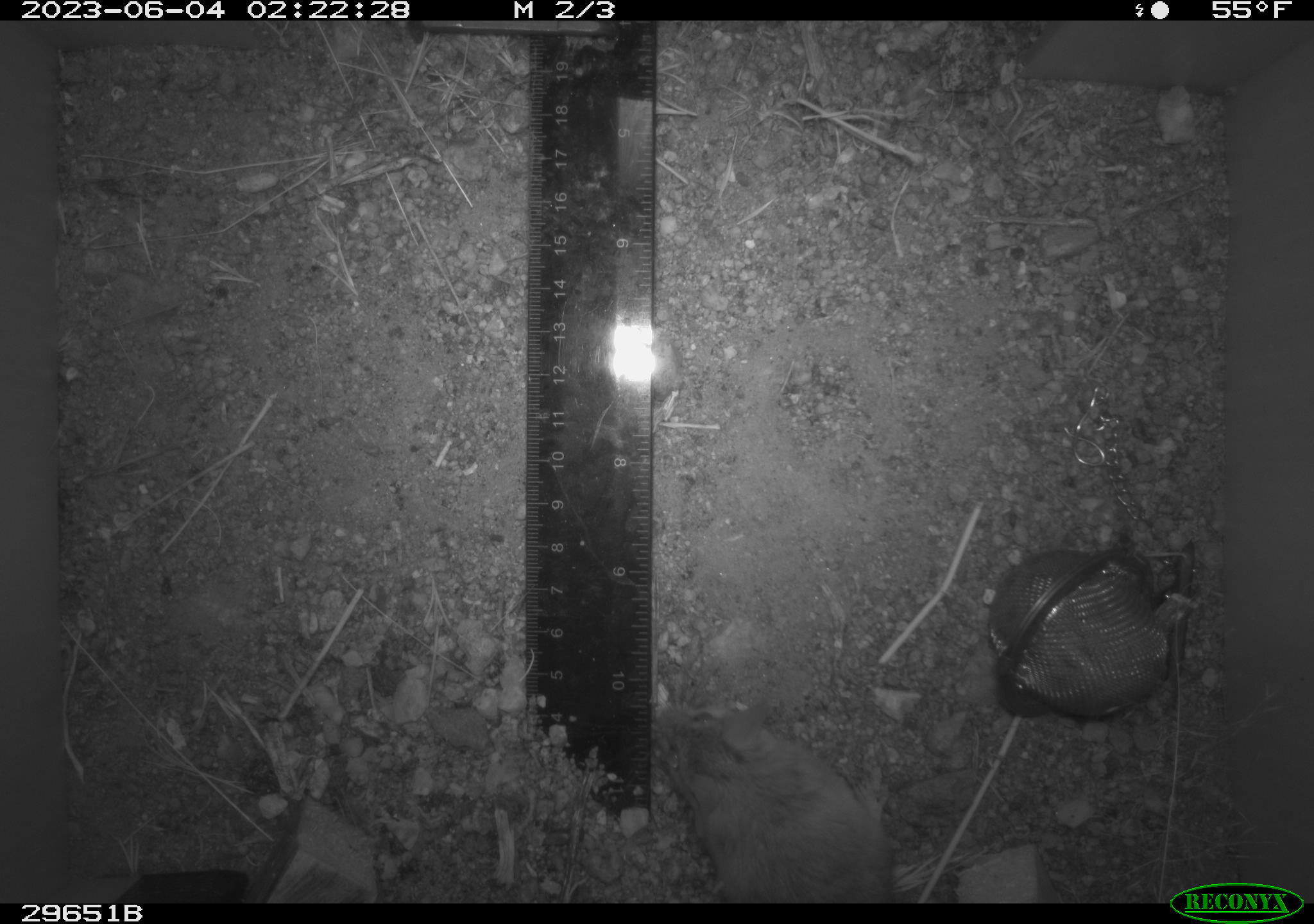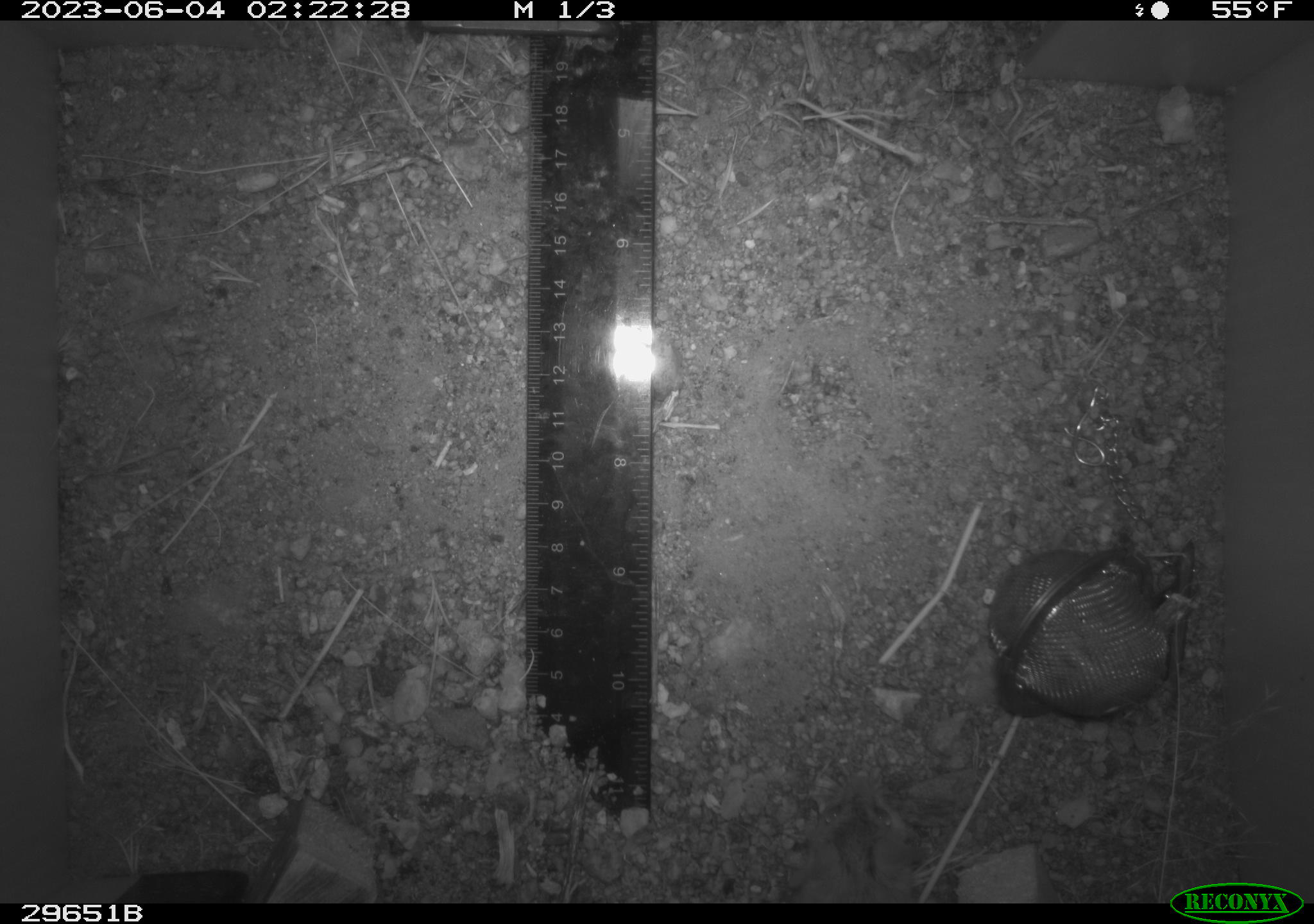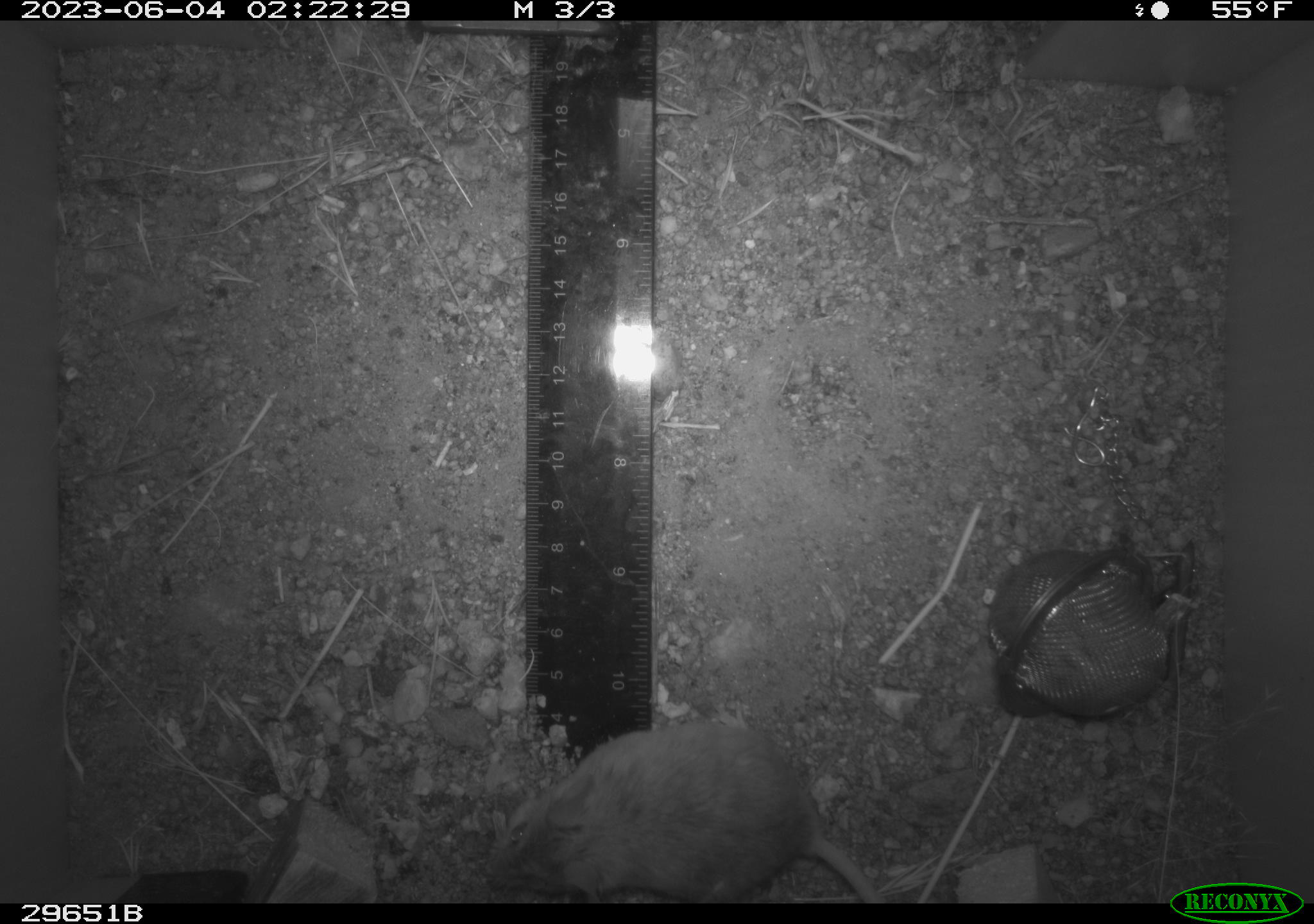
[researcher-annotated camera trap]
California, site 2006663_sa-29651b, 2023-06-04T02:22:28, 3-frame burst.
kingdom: Animalia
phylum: Chordata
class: Mammalia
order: Rodentia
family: Cricetidae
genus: Peromyscus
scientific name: Peromyscus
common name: deer mice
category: peromyscus species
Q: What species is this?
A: Peromyscus species (deer mice) (Peromyscus).